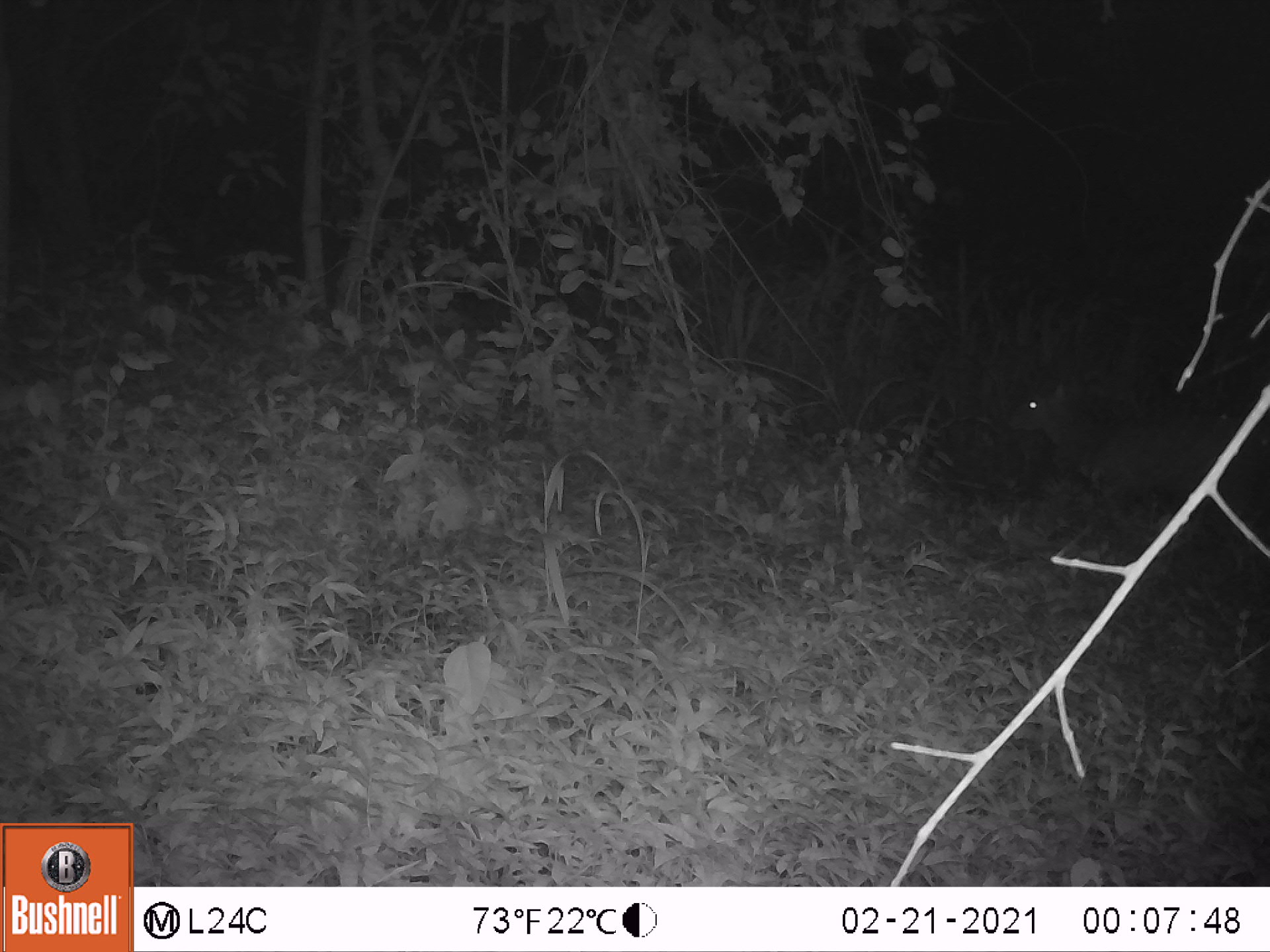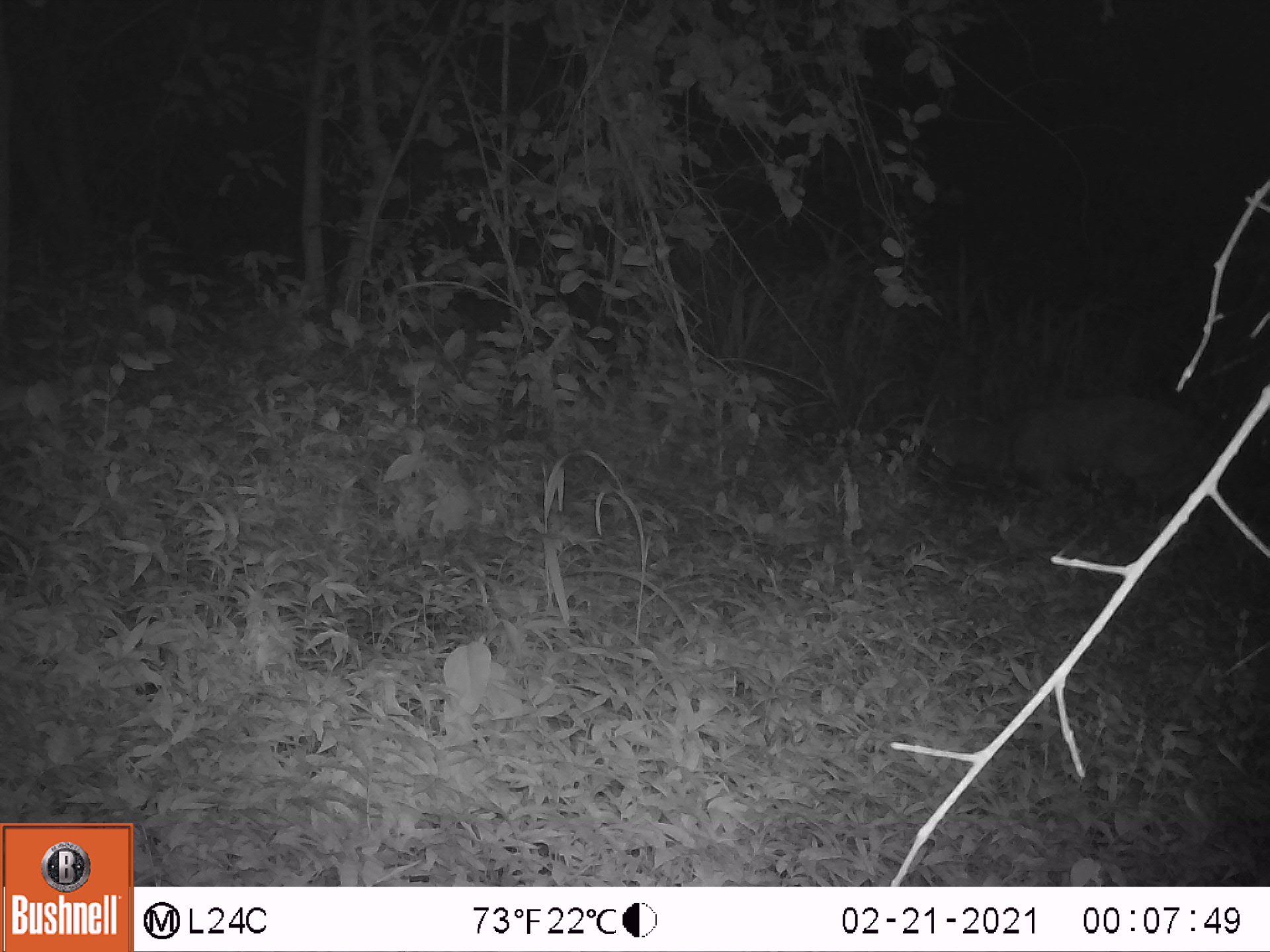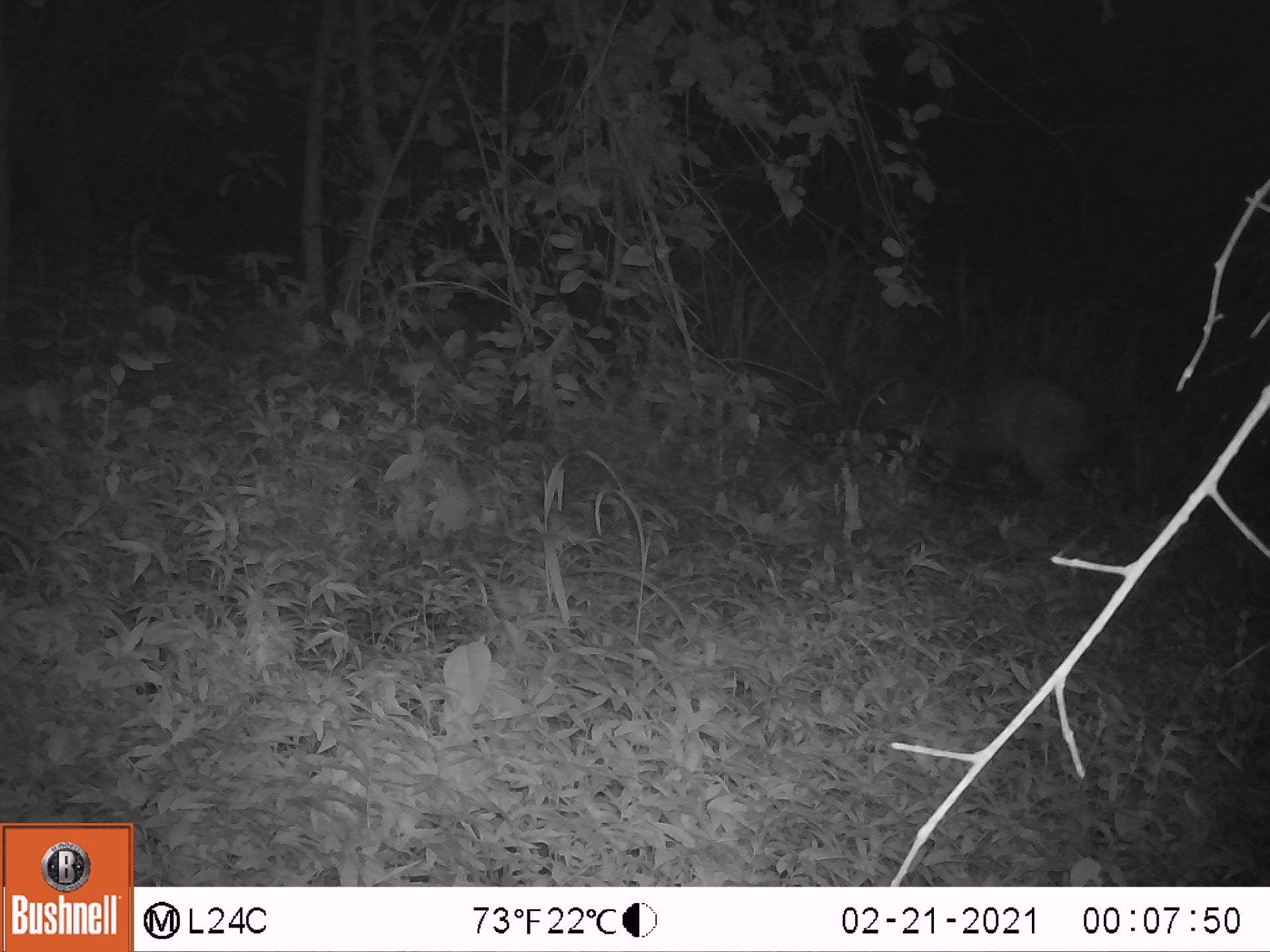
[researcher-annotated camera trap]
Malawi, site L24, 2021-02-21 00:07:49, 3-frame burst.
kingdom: Animalia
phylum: Chordata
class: Mammalia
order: Artiodactyla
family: Bovidae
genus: Tragelaphus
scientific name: Tragelaphus sylvaticus sylvaticus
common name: cape bushbuck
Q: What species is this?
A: Cape bushbuck (Tragelaphus sylvaticus sylvaticus).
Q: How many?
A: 1.